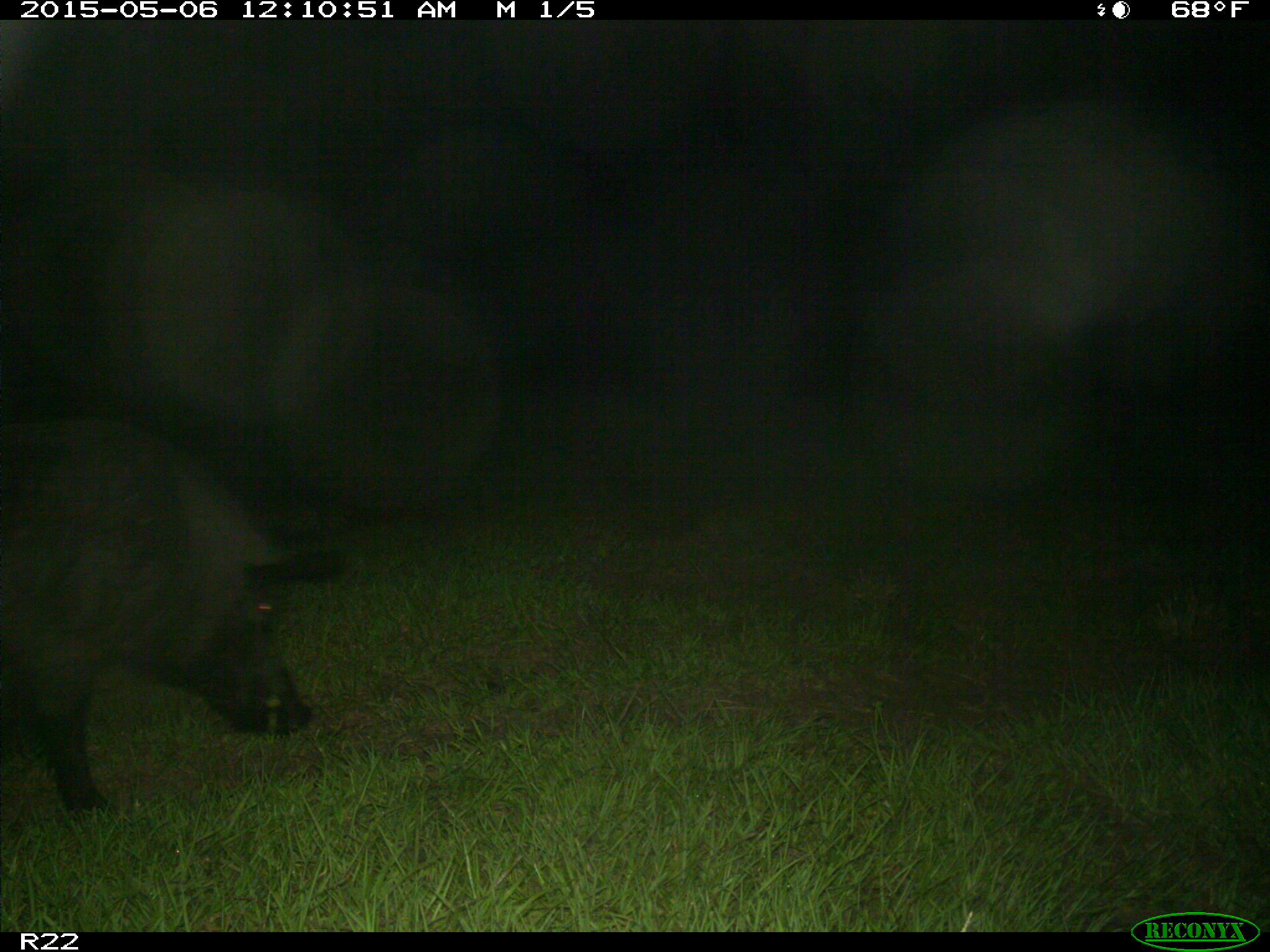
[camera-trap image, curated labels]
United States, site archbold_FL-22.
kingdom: Animalia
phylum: Chordata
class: Mammalia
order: Artiodactyla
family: Suidae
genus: Sus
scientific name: Sus scrofa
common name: wild boar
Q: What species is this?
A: Sus scrofa (wild boar).